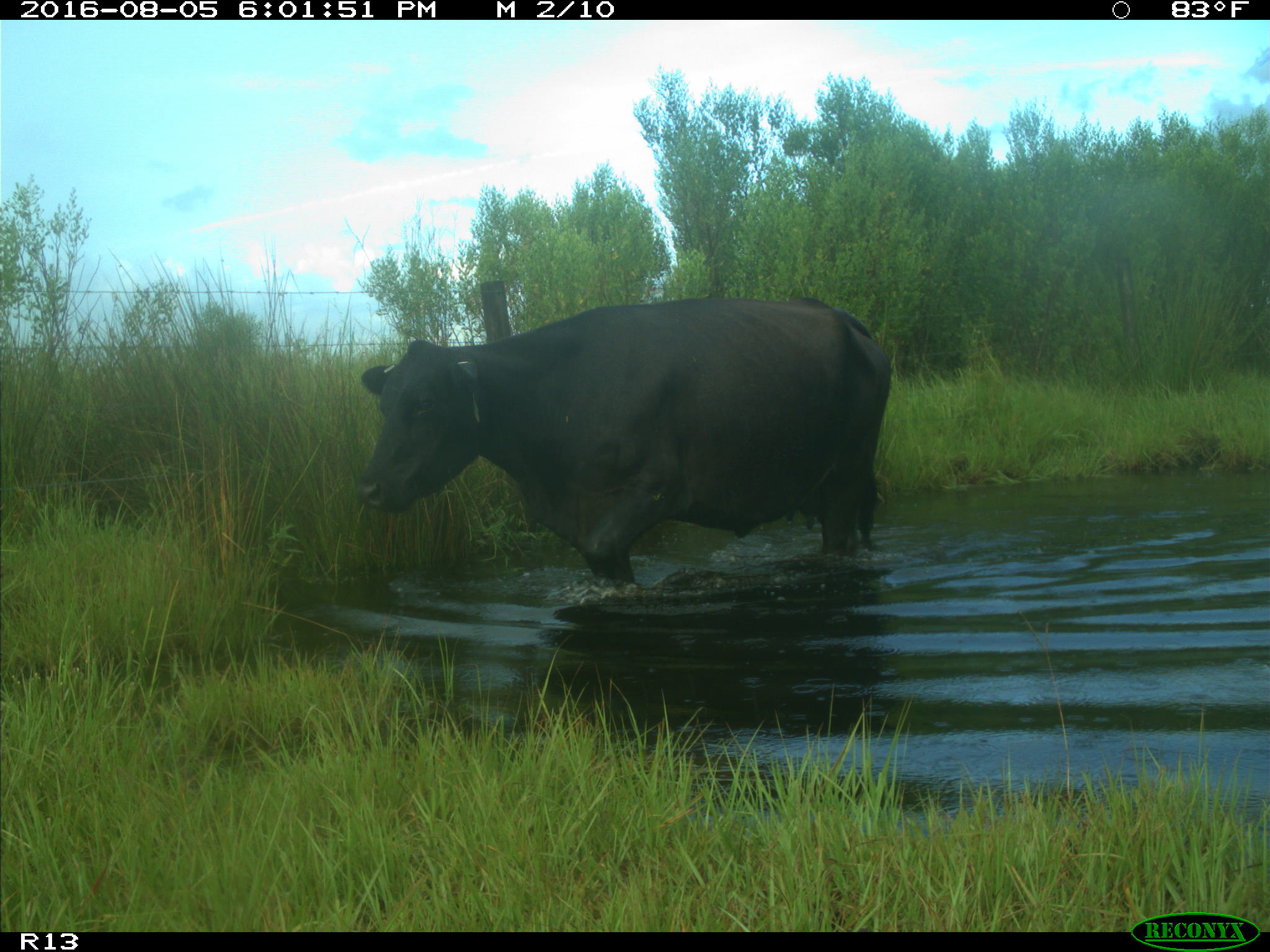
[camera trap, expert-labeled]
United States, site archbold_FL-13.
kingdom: Animalia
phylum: Chordata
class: Mammalia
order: Artiodactyla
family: Bovidae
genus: Bos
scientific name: Bos taurus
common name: domestic cow